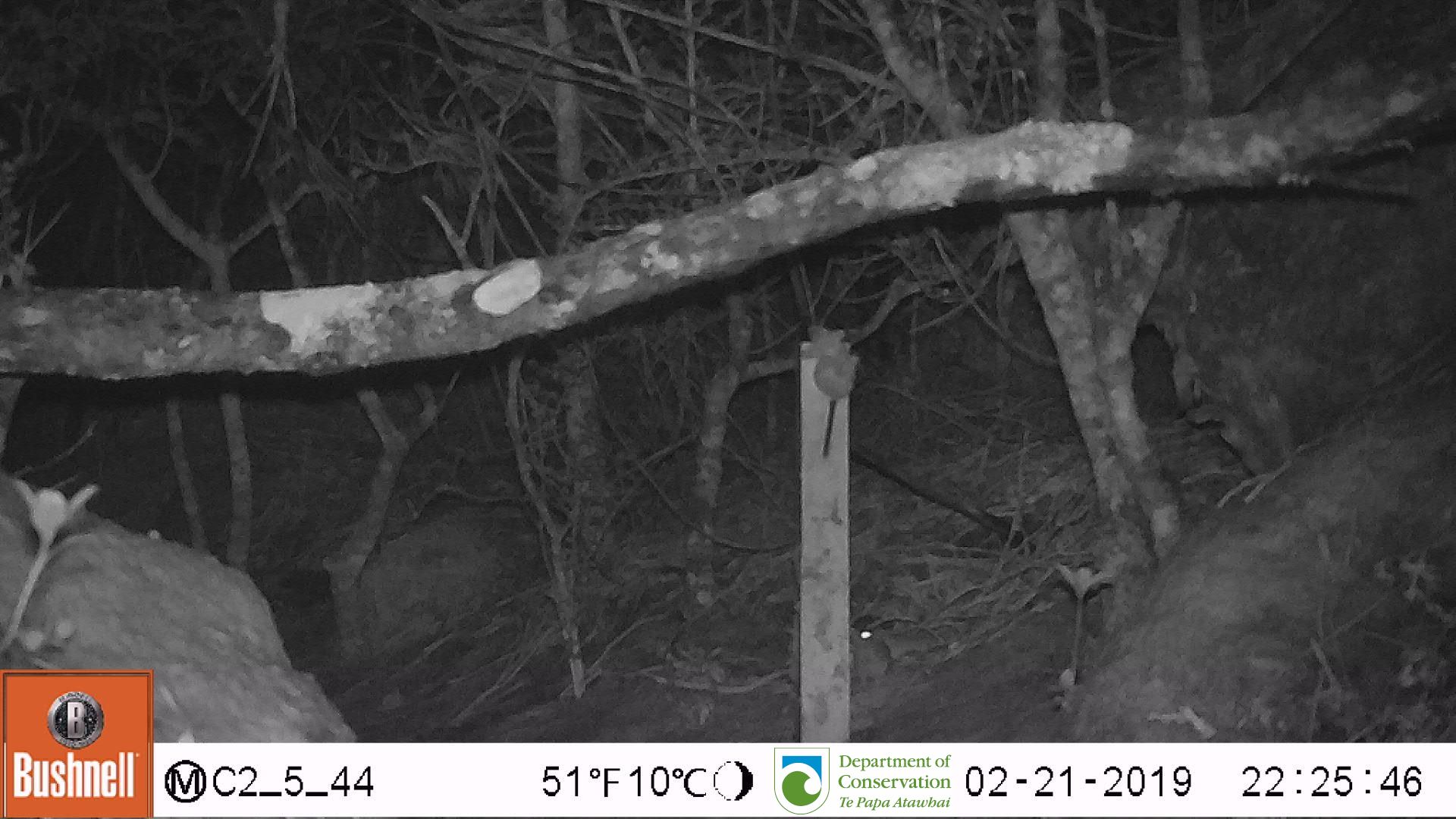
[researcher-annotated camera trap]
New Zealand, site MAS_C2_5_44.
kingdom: Animalia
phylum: Chordata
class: Mammalia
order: Rodentia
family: Muridae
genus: Mus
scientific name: Mus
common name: mouse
Mouse (Mus).